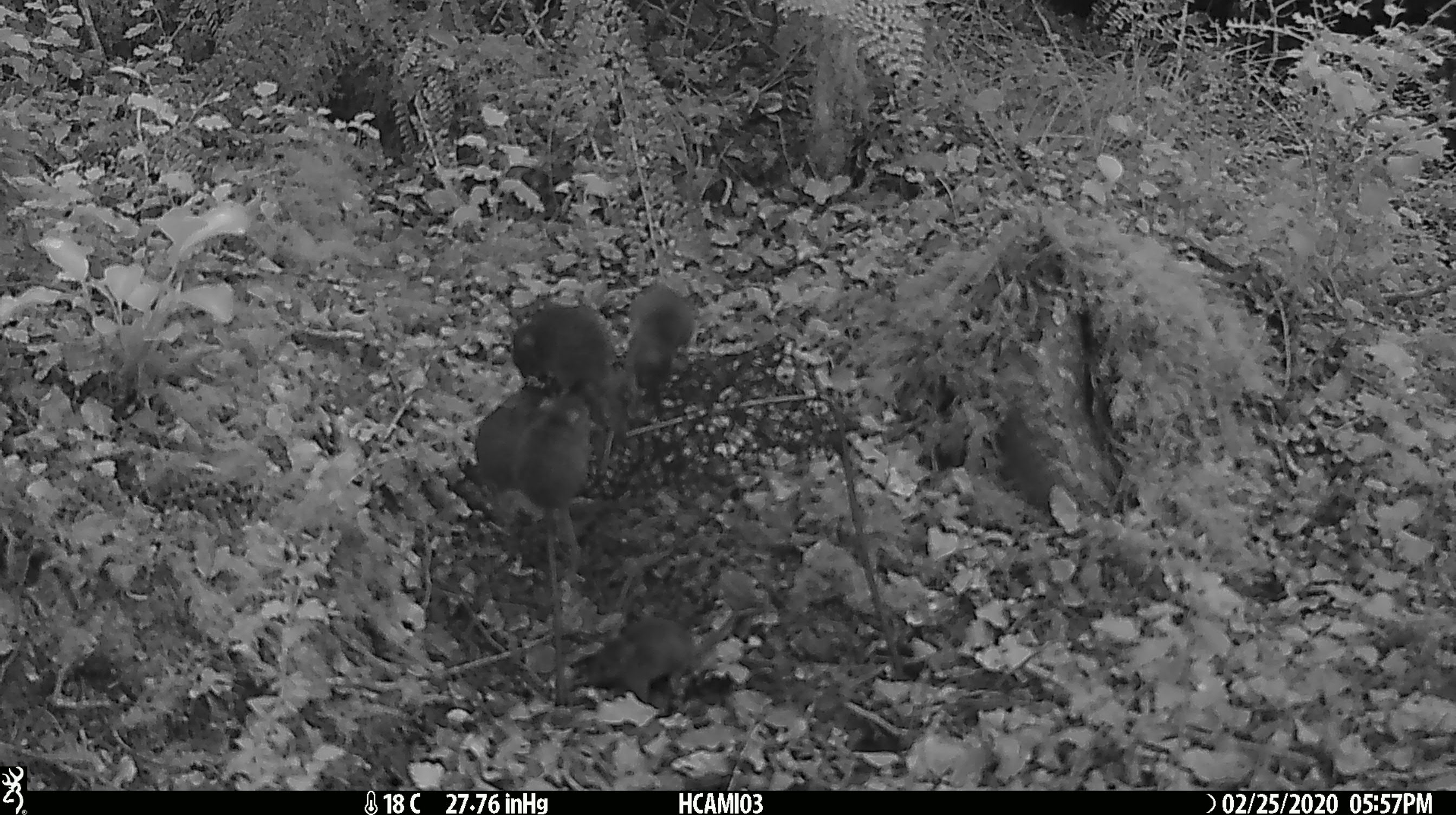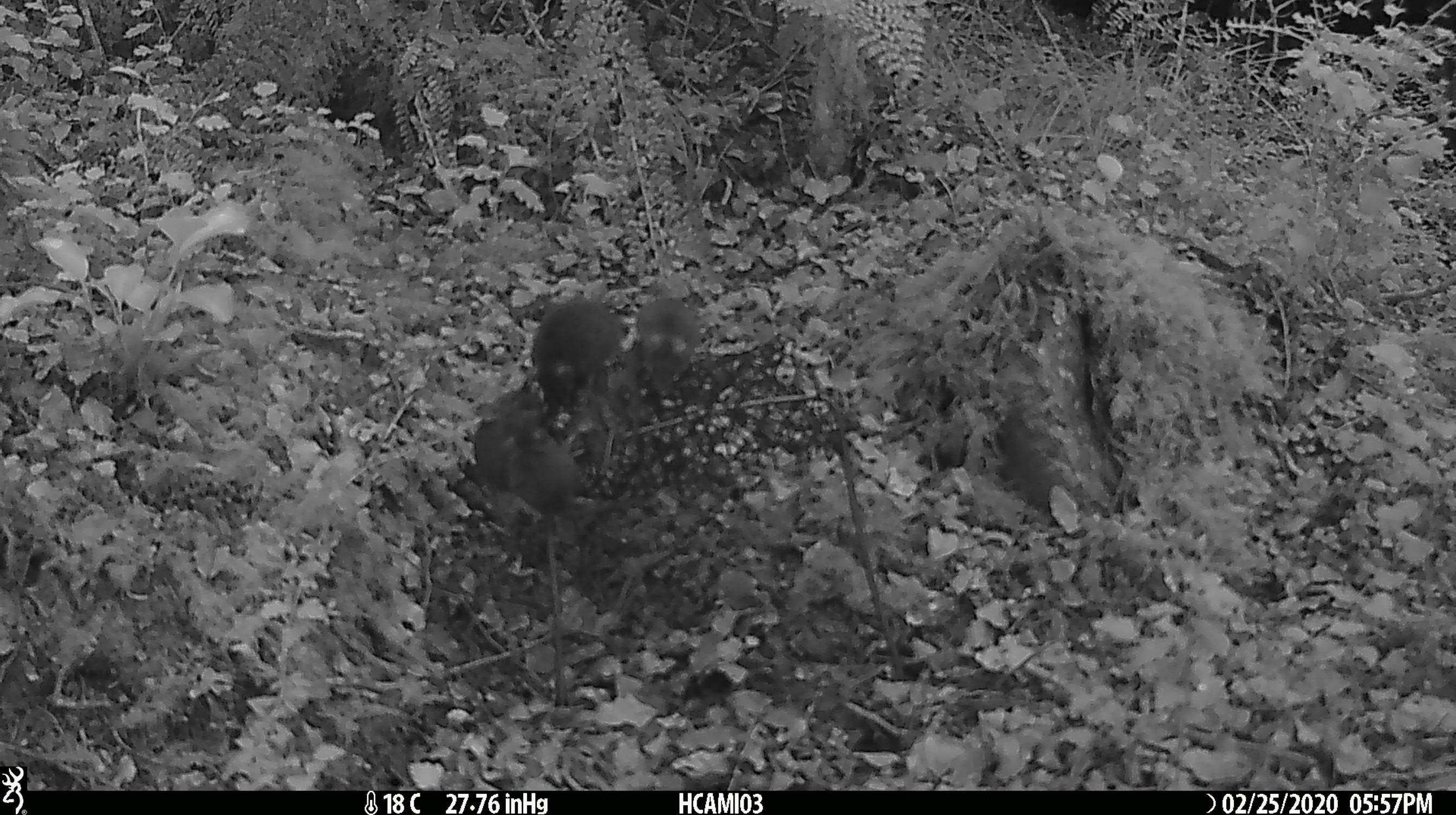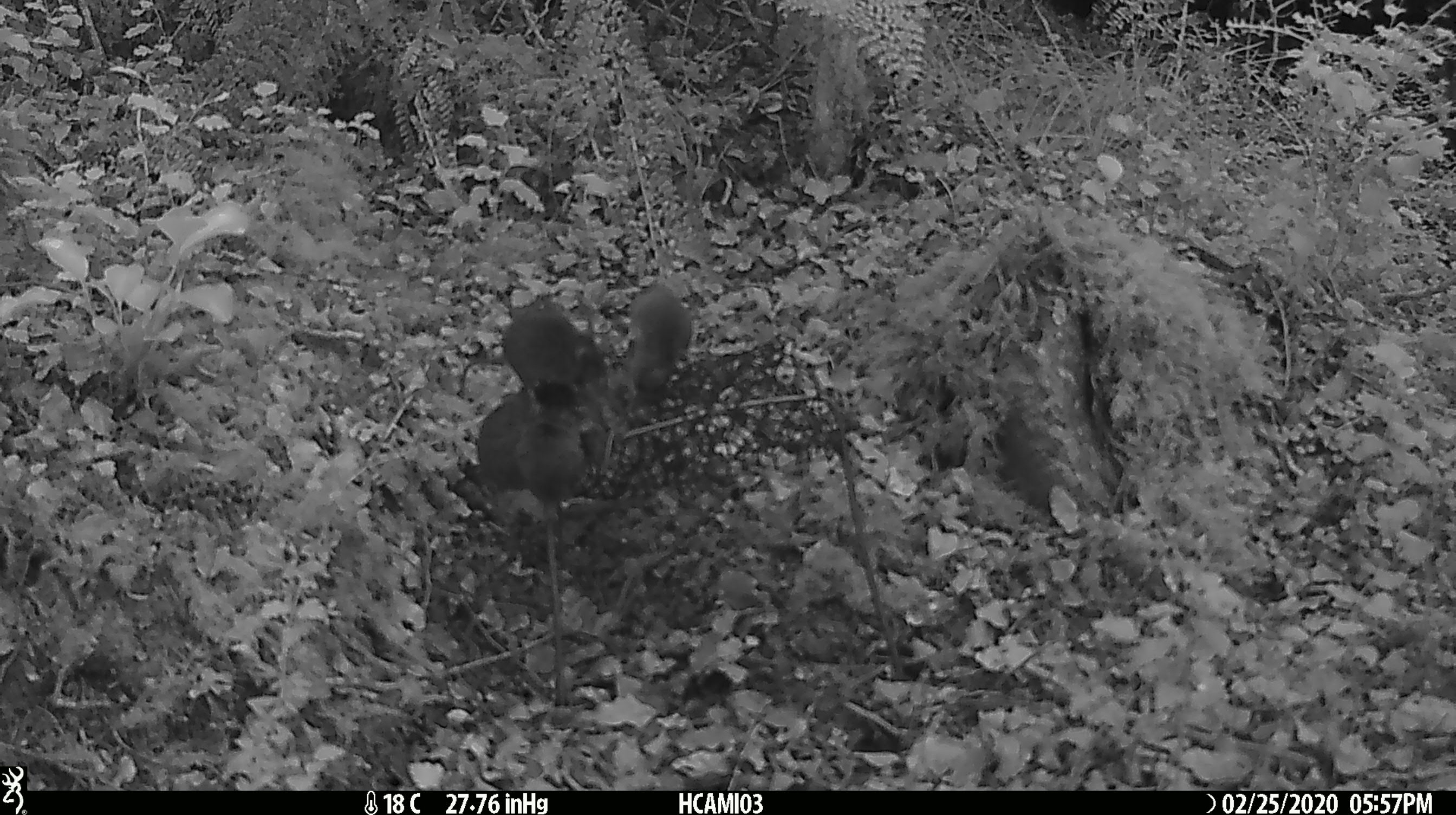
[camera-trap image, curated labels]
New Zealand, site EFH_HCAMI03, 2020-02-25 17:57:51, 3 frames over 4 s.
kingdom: Animalia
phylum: Chordata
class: Mammalia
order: Rodentia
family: Muridae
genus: Mus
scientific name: Mus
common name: mouse